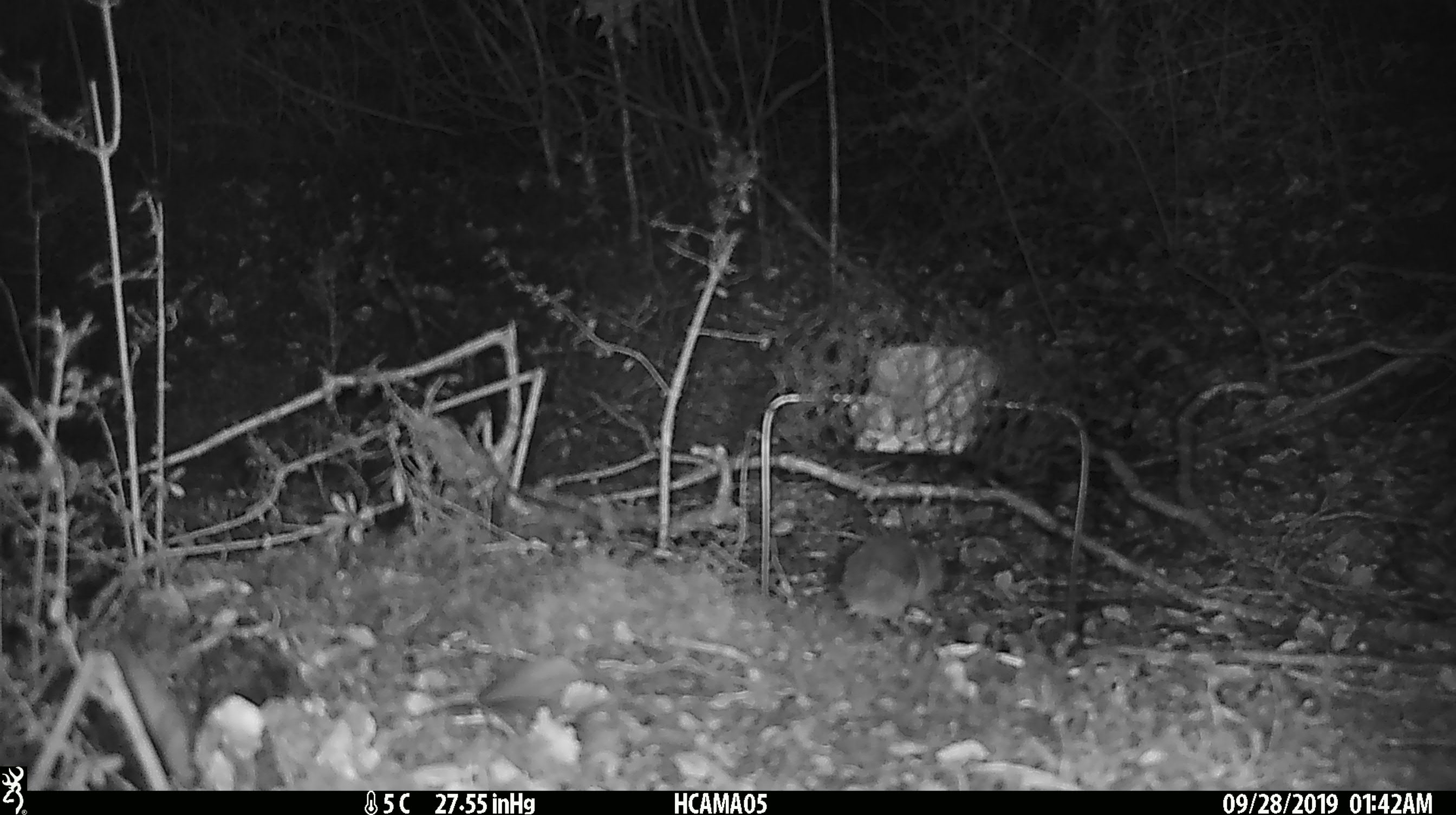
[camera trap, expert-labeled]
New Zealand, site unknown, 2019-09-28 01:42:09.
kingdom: Animalia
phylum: Chordata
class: Mammalia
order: Rodentia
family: Muridae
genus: Mus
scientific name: Mus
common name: mouse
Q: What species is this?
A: Mouse (Mus).